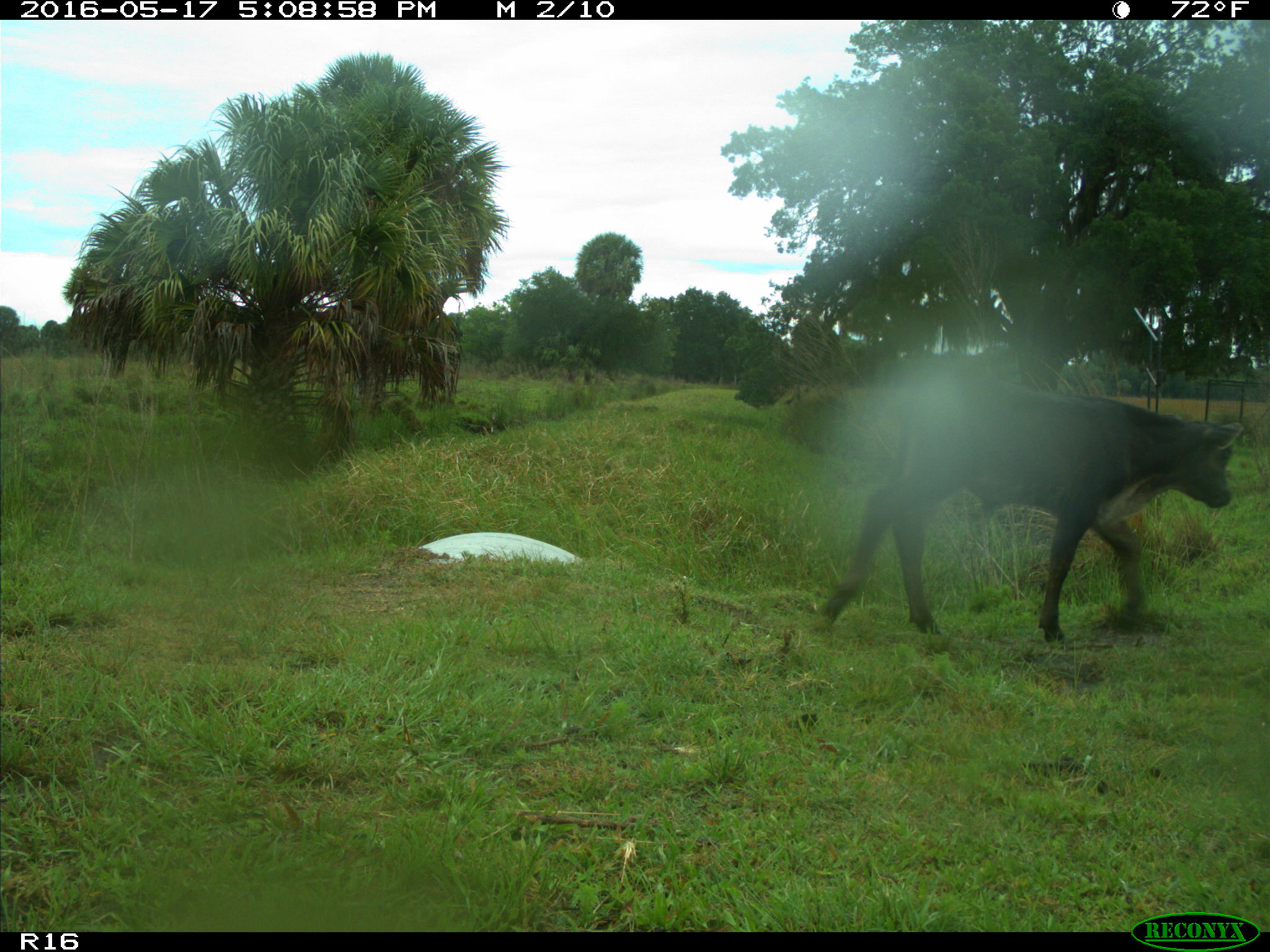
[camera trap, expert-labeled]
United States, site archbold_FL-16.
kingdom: Animalia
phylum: Chordata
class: Mammalia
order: Artiodactyla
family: Bovidae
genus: Bos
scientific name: Bos taurus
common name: domestic cow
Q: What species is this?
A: Bos taurus (domestic cow).